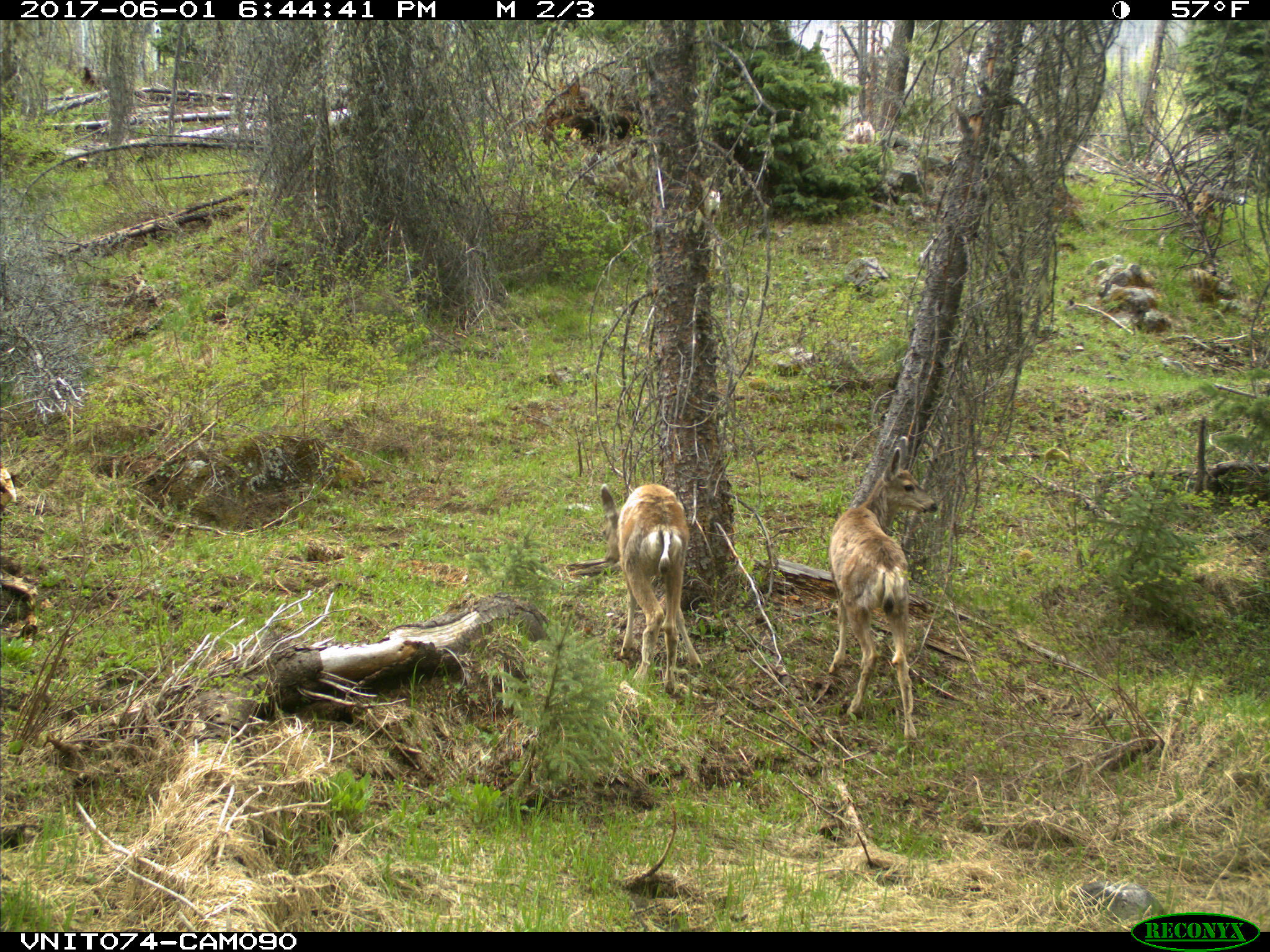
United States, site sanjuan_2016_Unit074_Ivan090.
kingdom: Animalia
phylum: Chordata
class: Mammalia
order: Artiodactyla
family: Cervidae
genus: Odocoileus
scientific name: Odocoileus hemionus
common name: mule deer